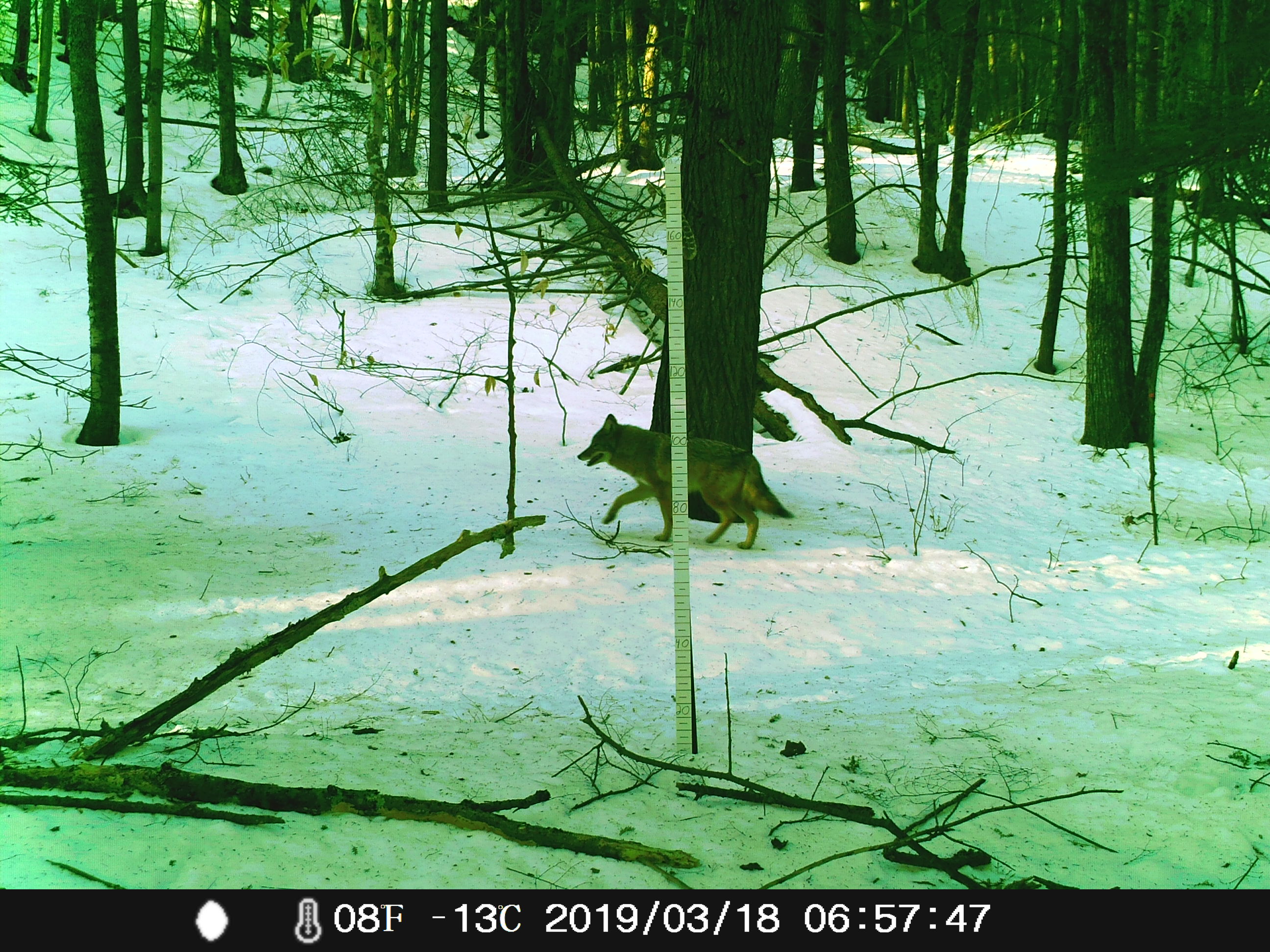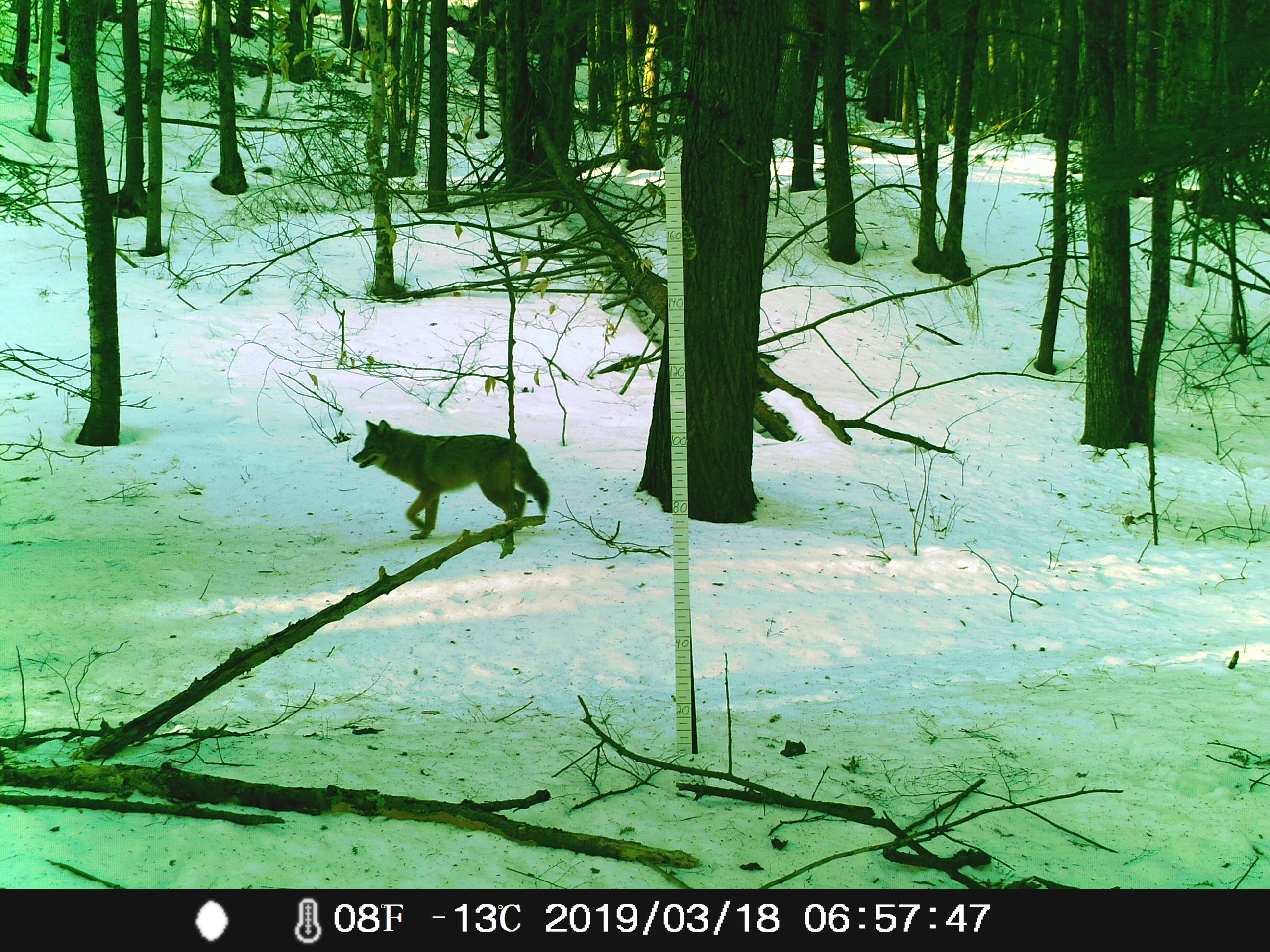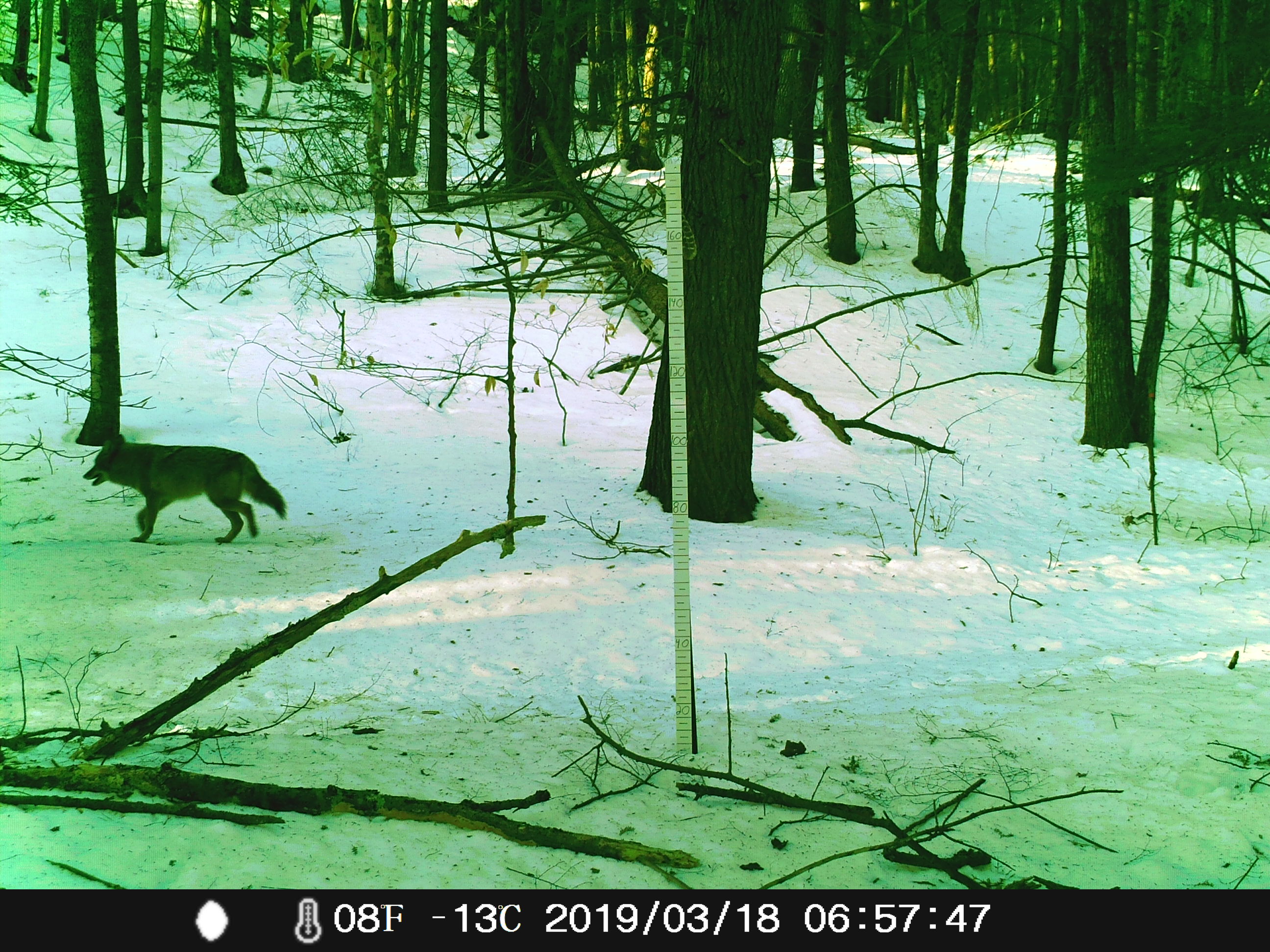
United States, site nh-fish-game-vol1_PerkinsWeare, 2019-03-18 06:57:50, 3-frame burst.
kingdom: Animalia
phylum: Chordata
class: Mammalia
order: Carnivora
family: Canidae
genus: Canis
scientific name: Canis latrans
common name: coyote